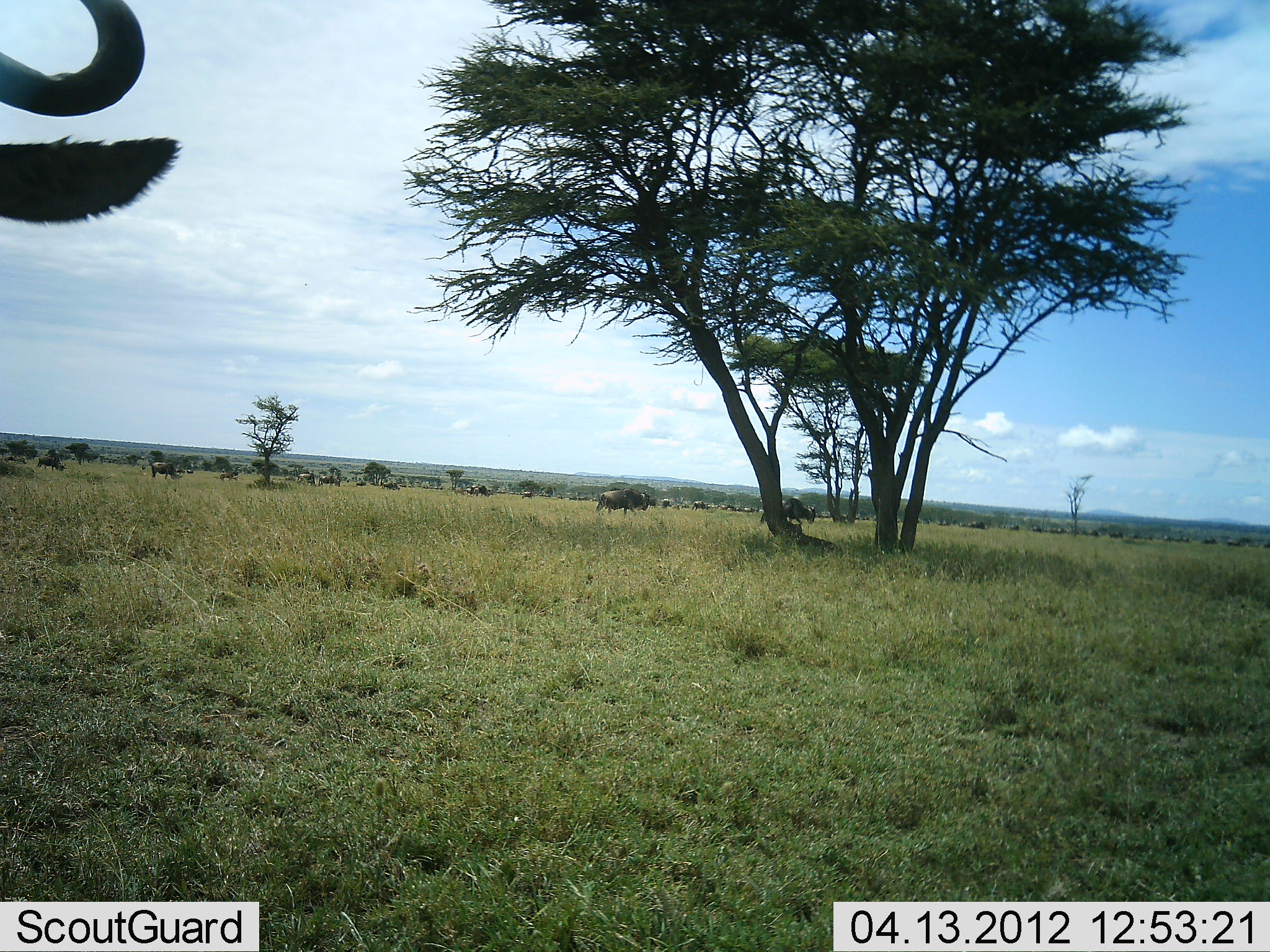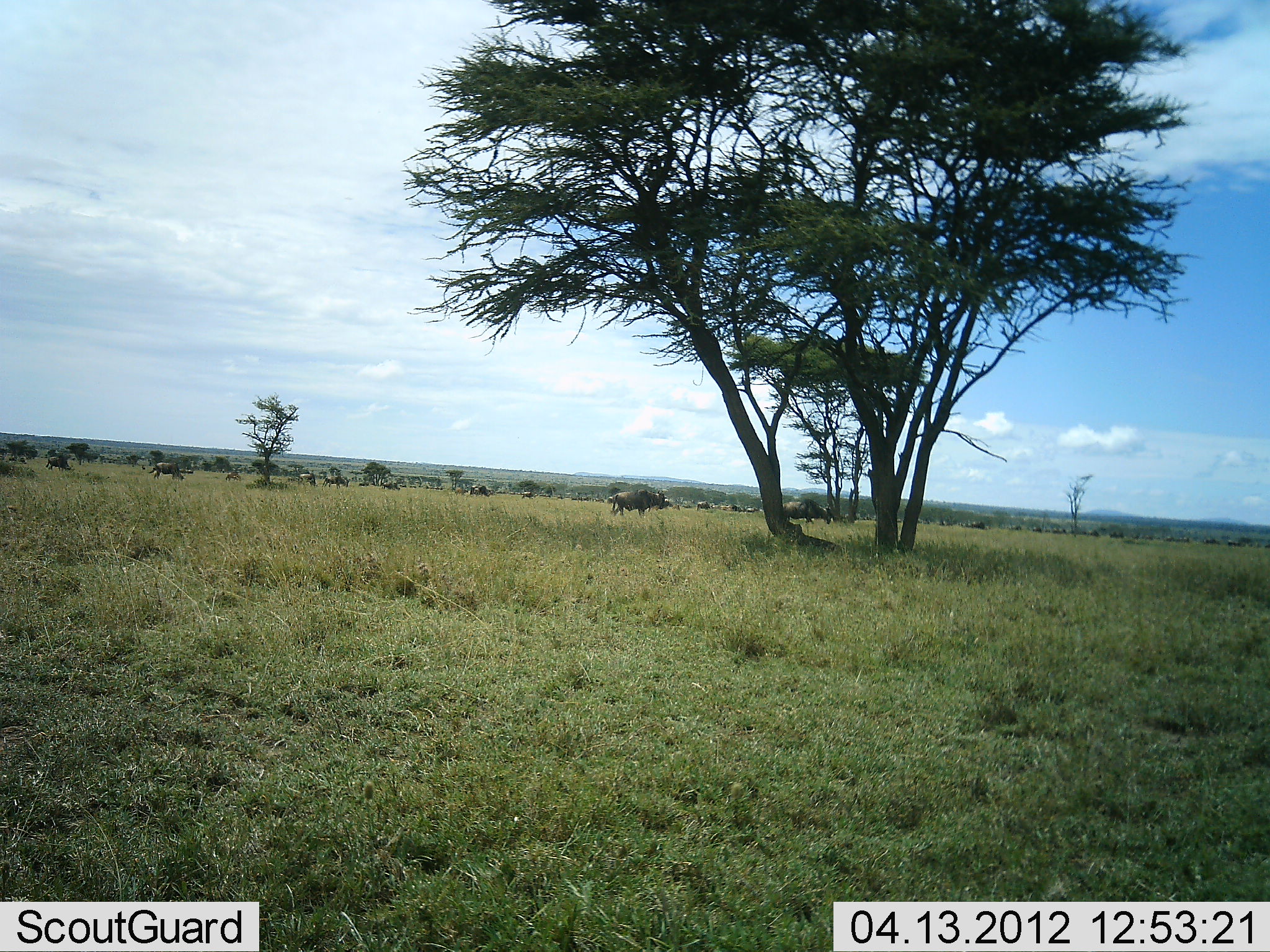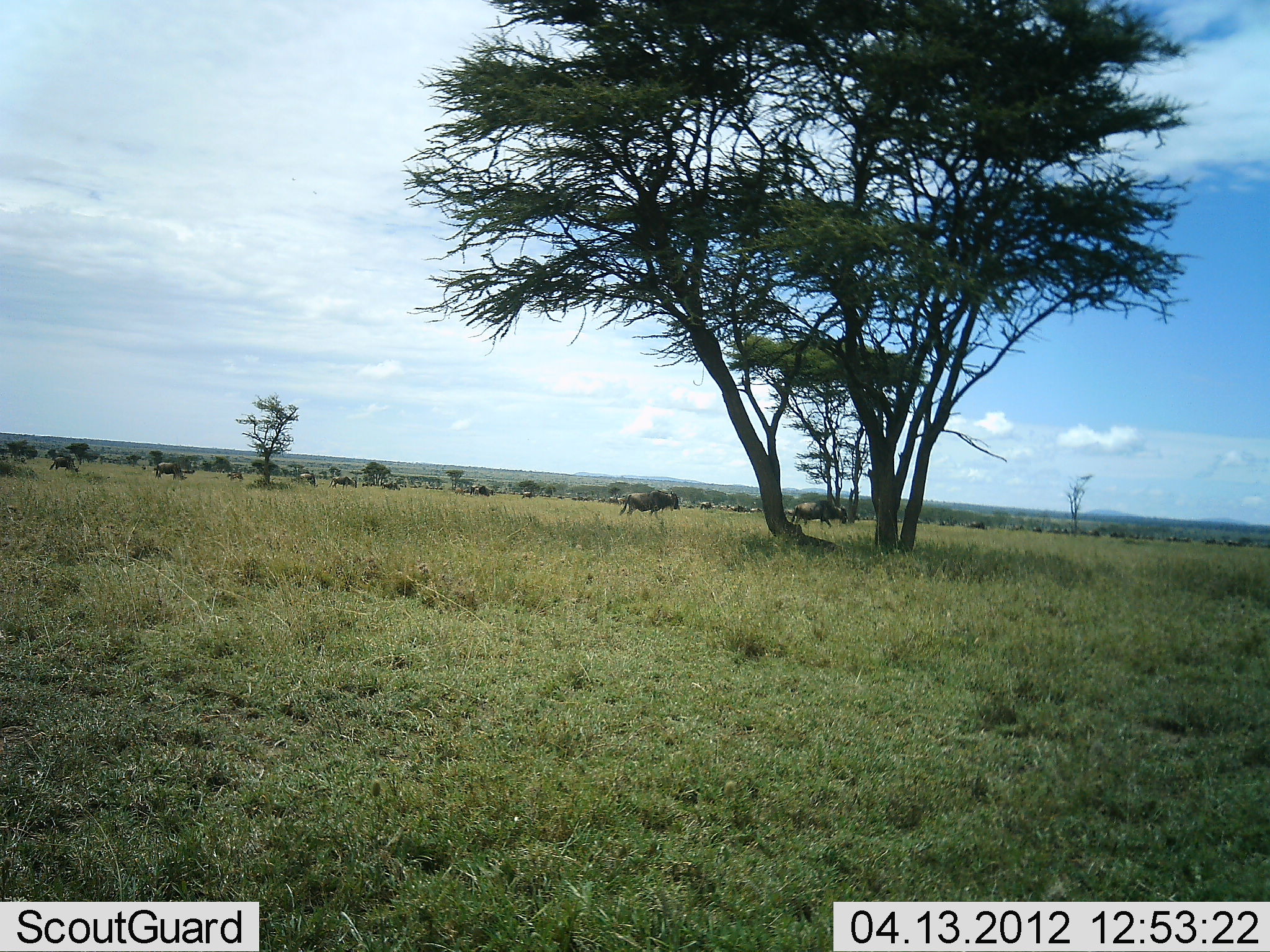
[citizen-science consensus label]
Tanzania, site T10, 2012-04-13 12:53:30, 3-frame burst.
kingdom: Animalia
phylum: Chordata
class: Mammalia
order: Artiodactyla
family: Bovidae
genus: Connochaetes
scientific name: Connochaetes taurinus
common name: blue wildebeest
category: wildebeest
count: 11-50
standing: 6%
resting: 6%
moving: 88%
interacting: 0%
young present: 0%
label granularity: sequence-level